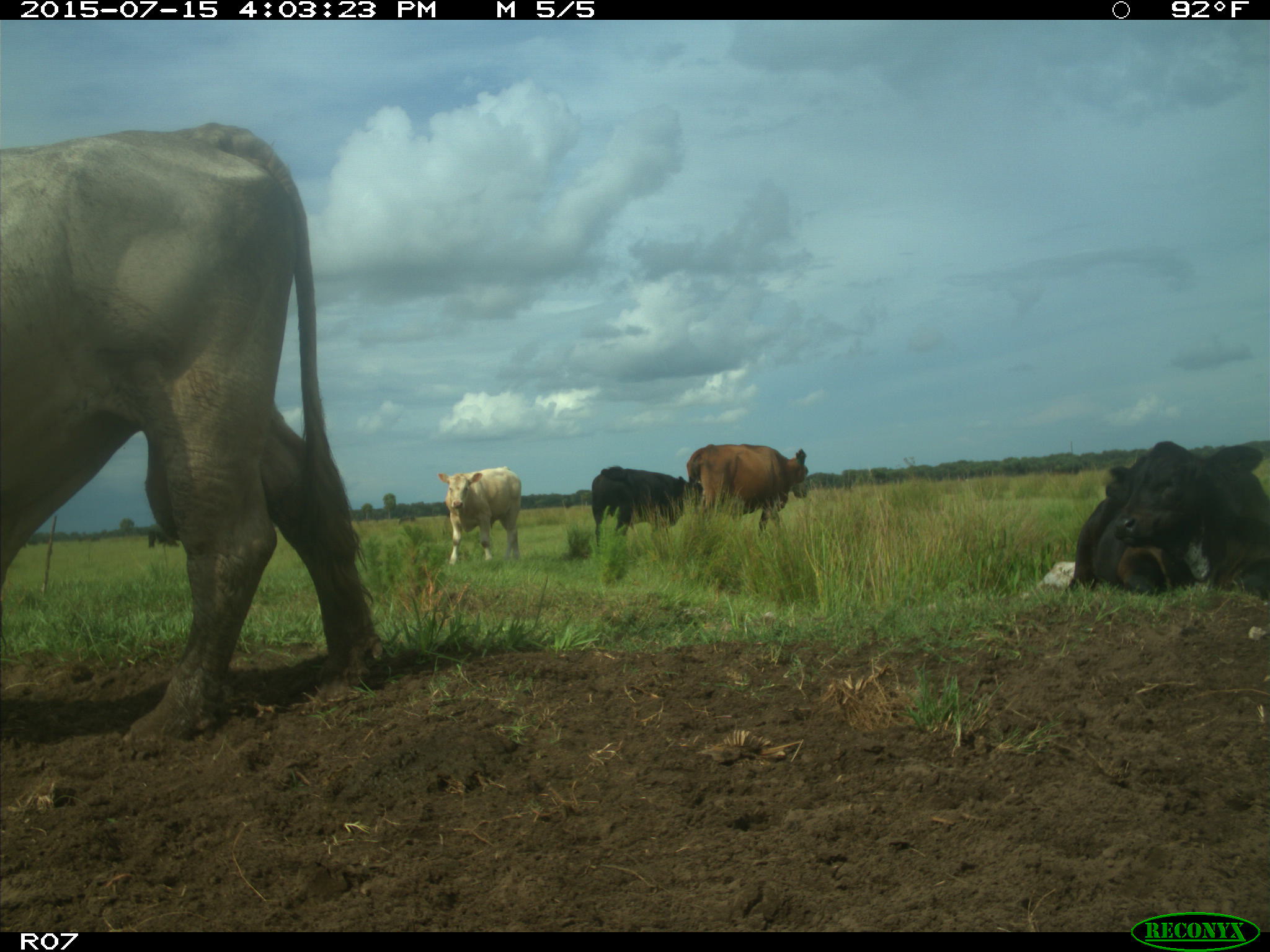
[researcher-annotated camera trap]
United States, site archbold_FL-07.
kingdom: Animalia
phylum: Chordata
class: Mammalia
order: Artiodactyla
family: Bovidae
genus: Bos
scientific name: Bos taurus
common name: domestic cow